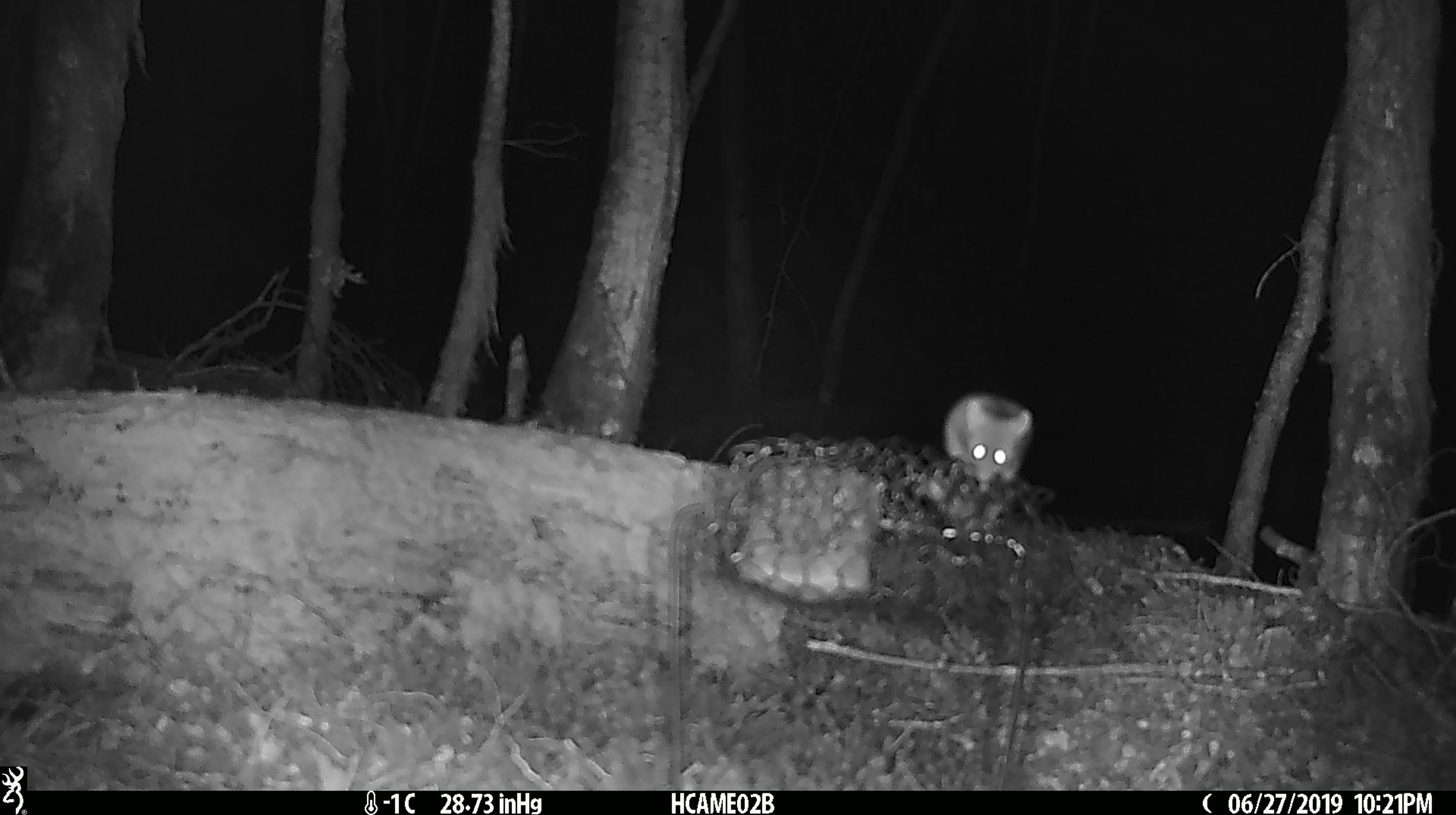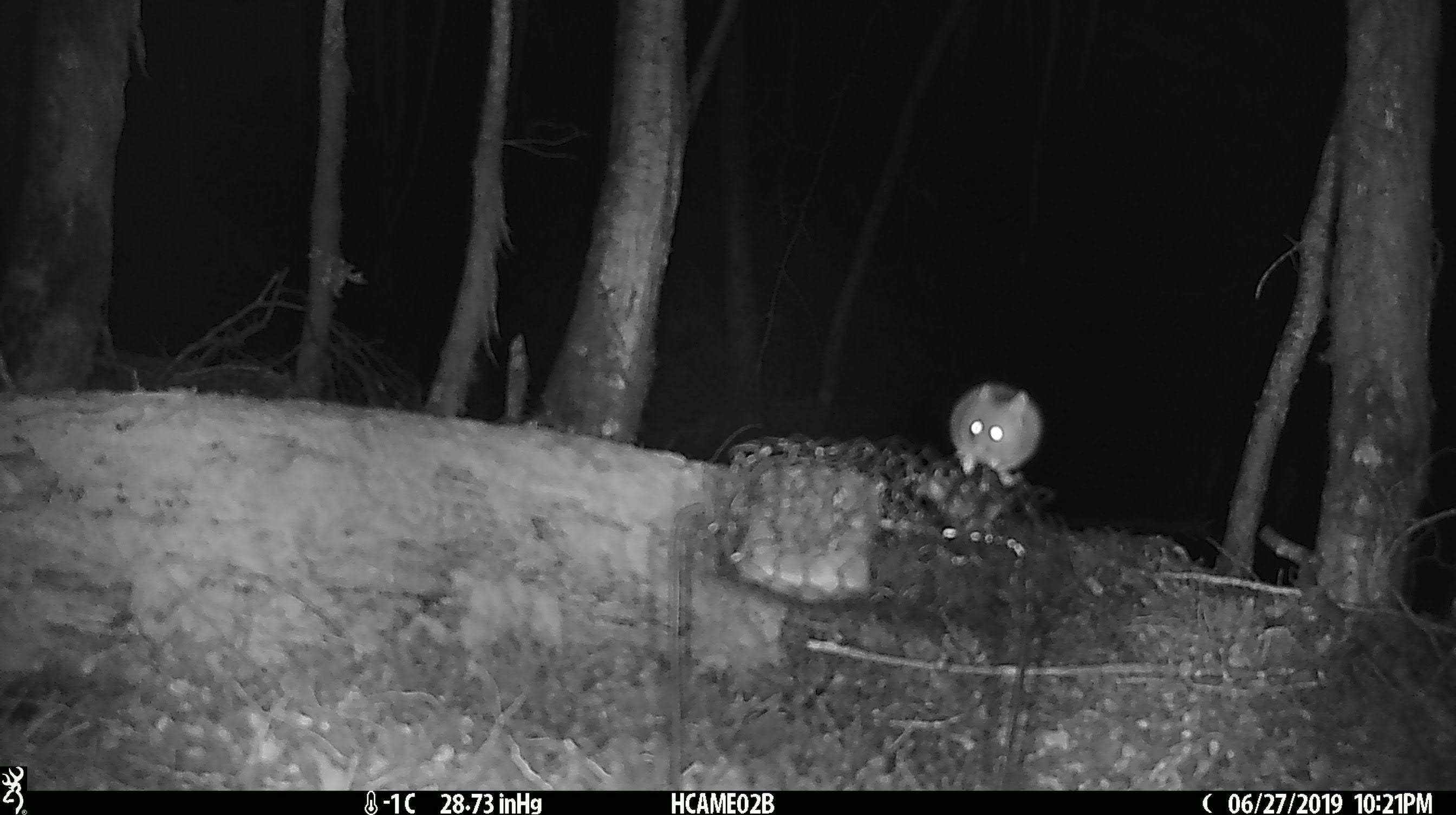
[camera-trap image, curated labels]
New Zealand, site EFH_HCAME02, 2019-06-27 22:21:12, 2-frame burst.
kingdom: Animalia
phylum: Chordata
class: Mammalia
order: Rodentia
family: Muridae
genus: Mus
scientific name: Mus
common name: mouse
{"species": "mouse (Mus)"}